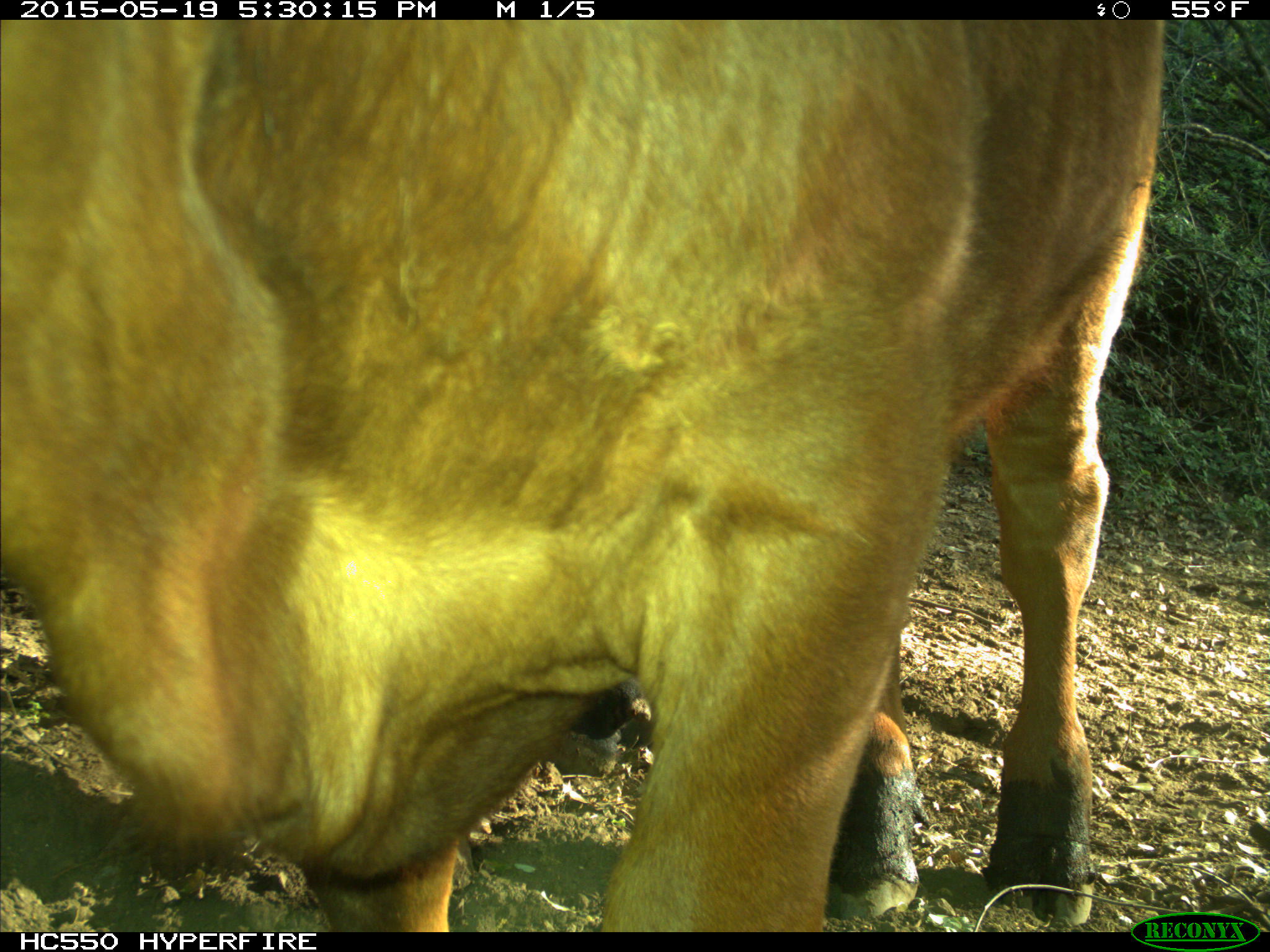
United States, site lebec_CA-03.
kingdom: Animalia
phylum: Chordata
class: Mammalia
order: Artiodactyla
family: Bovidae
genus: Bos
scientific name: Bos taurus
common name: domestic cow